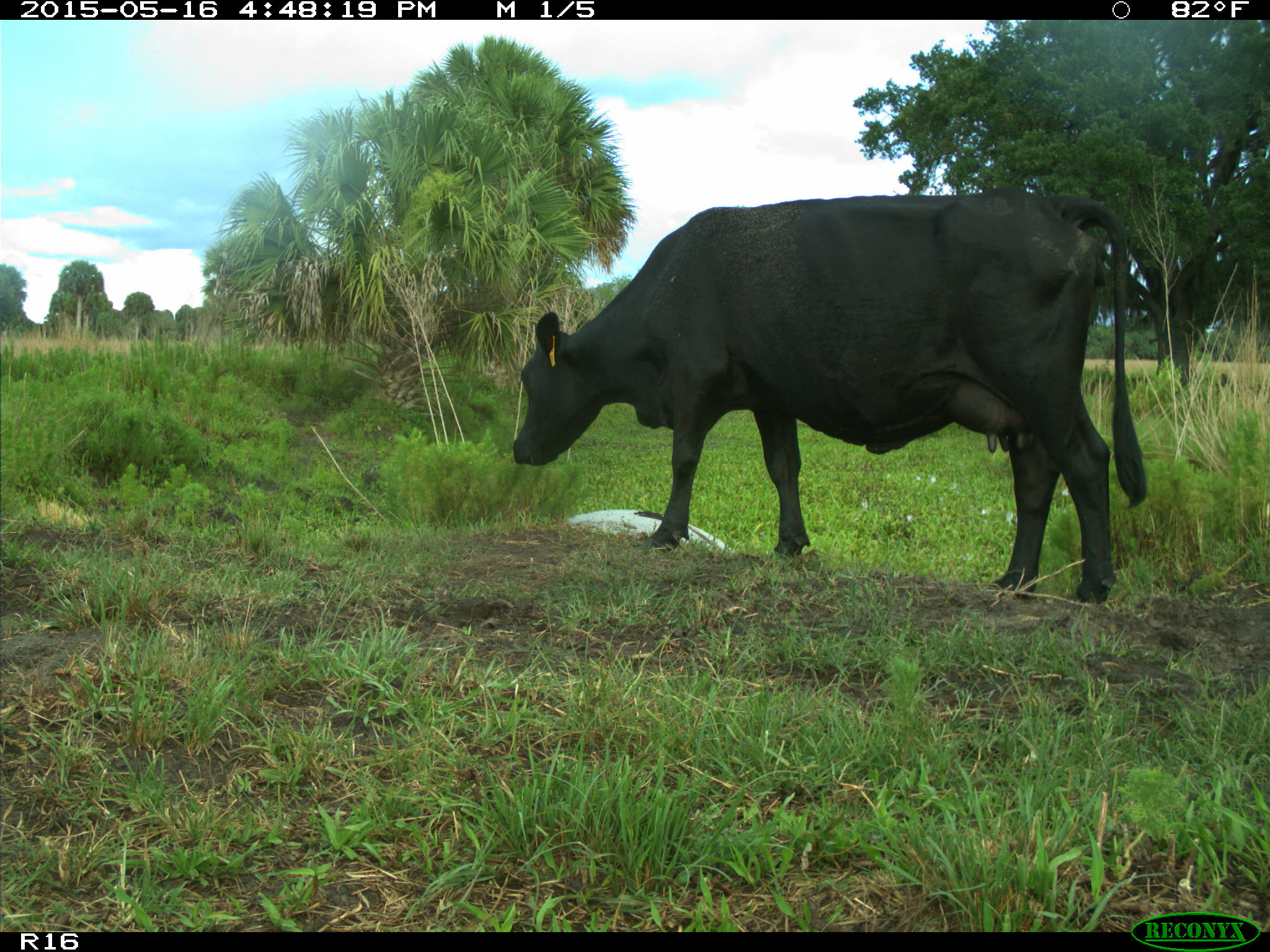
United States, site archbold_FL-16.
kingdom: Animalia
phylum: Chordata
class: Mammalia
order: Artiodactyla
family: Bovidae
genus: Bos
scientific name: Bos taurus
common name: domestic cow